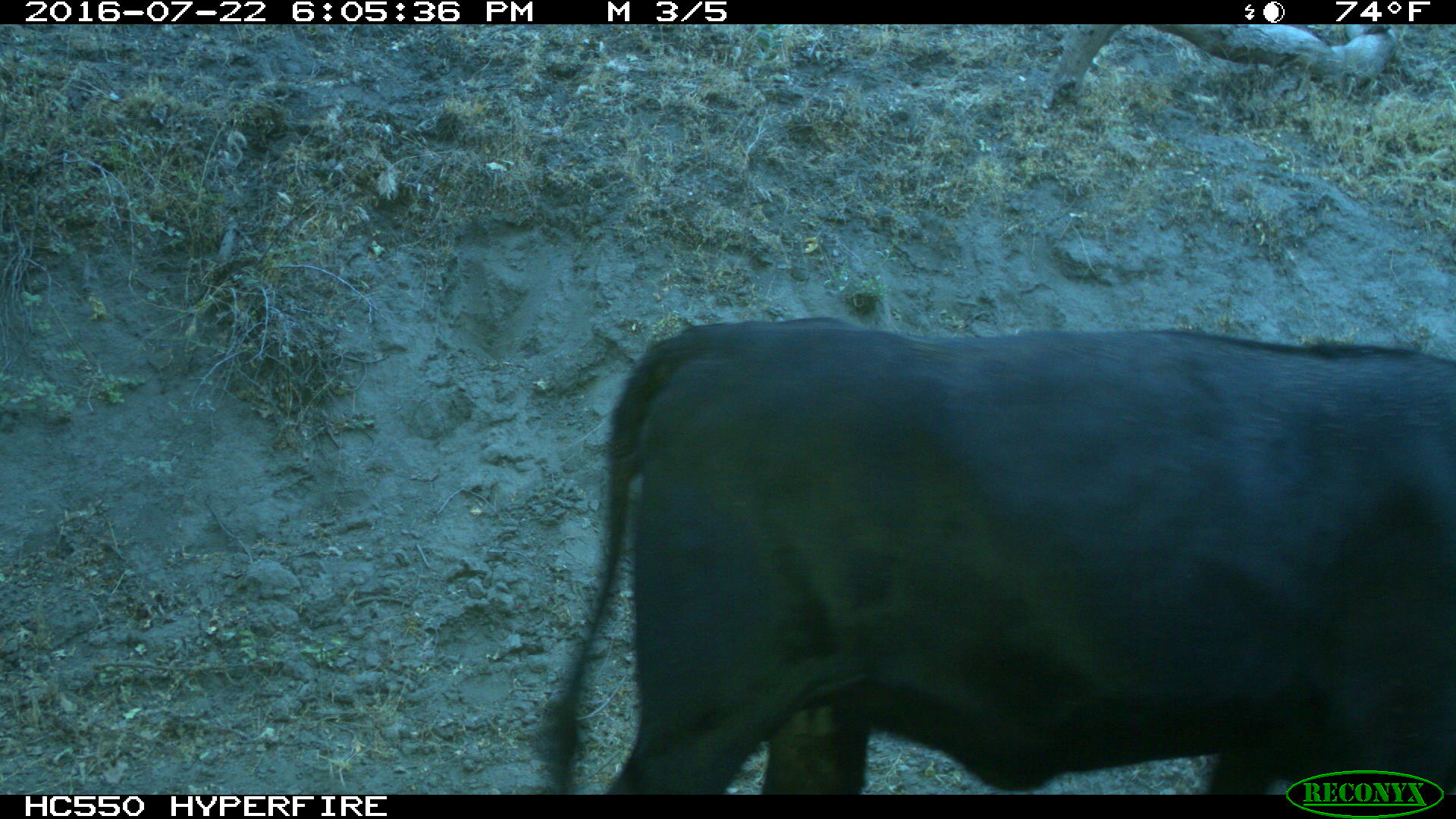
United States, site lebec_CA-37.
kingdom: Animalia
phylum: Chordata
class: Mammalia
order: Artiodactyla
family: Bovidae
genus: Bos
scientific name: Bos taurus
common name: domestic cow